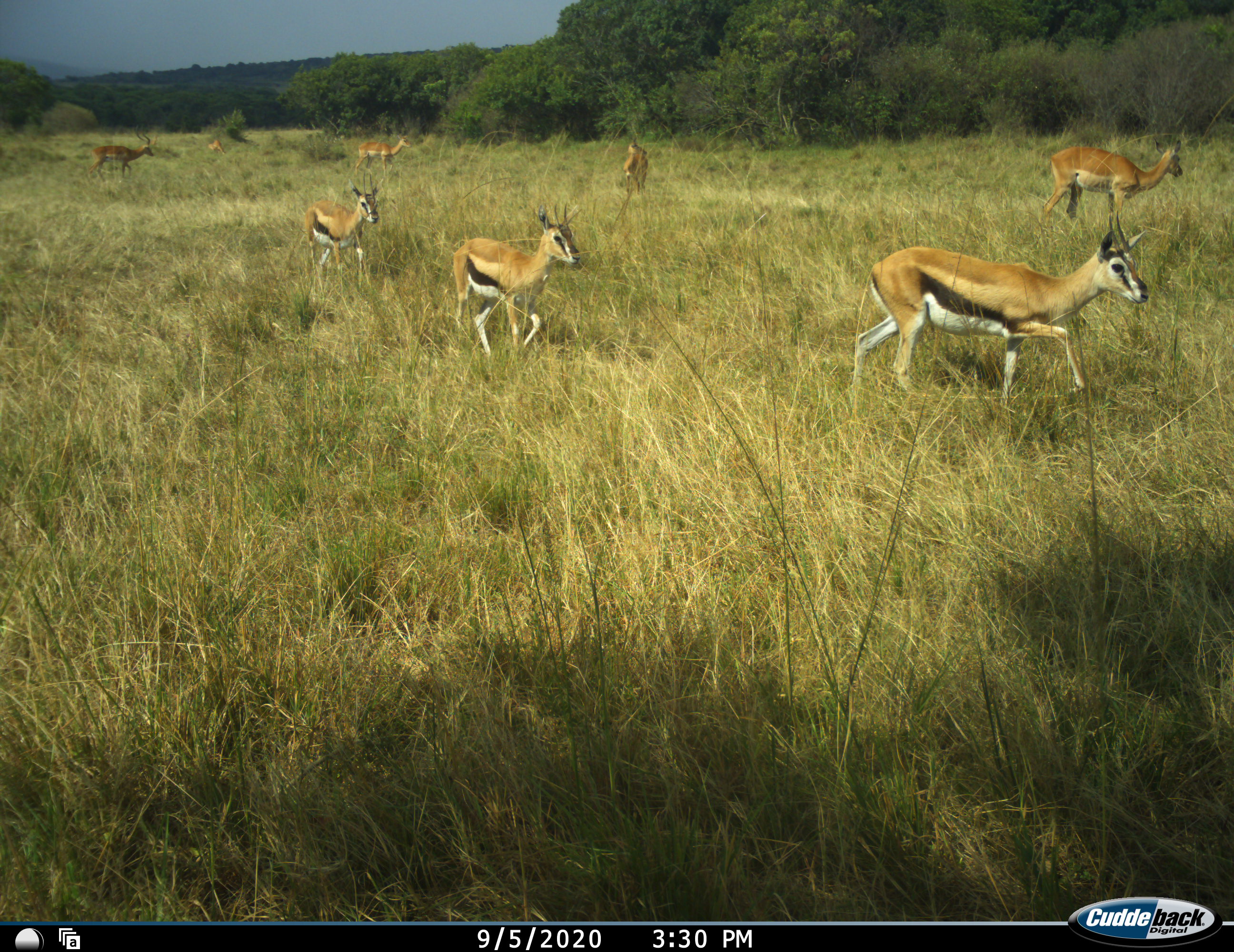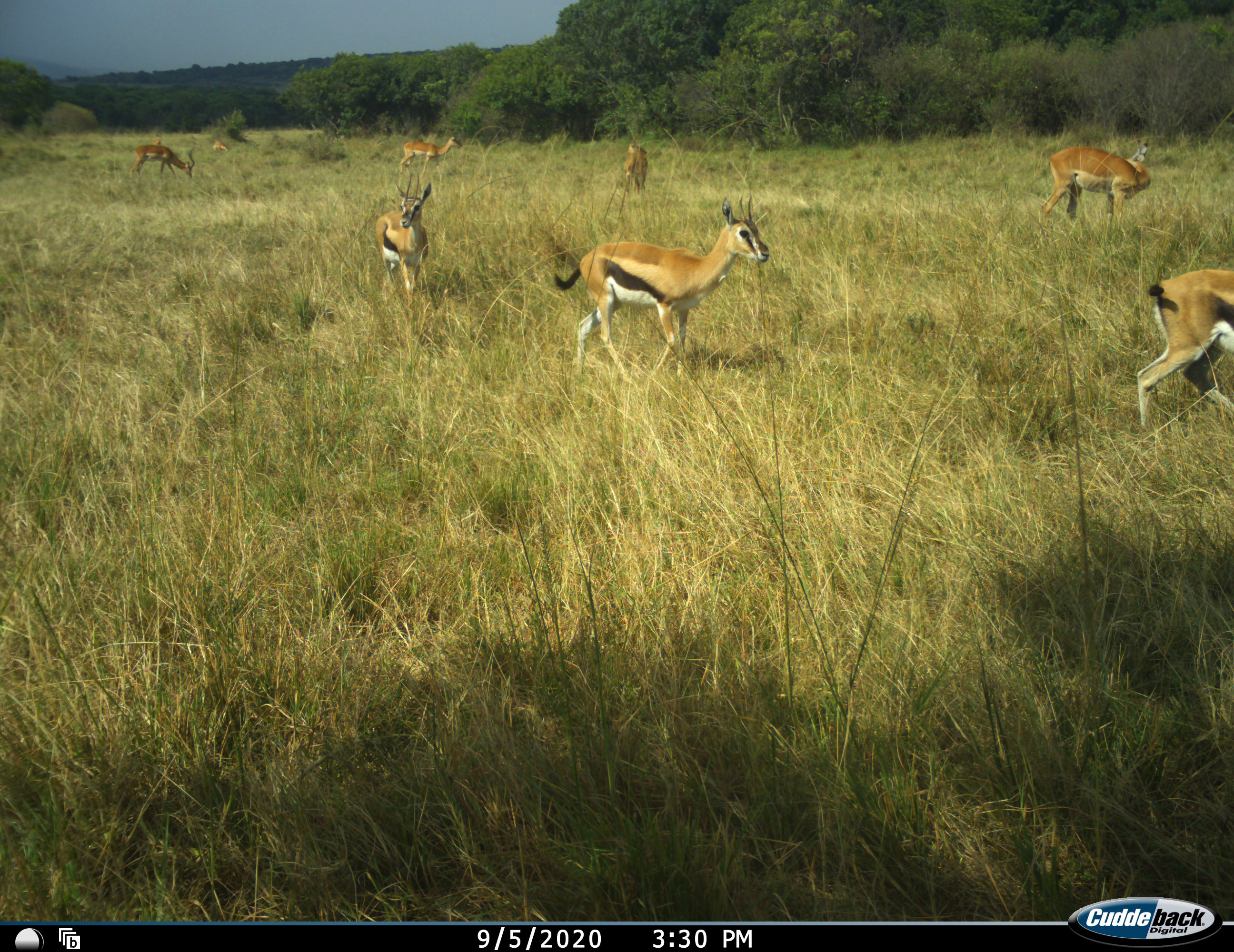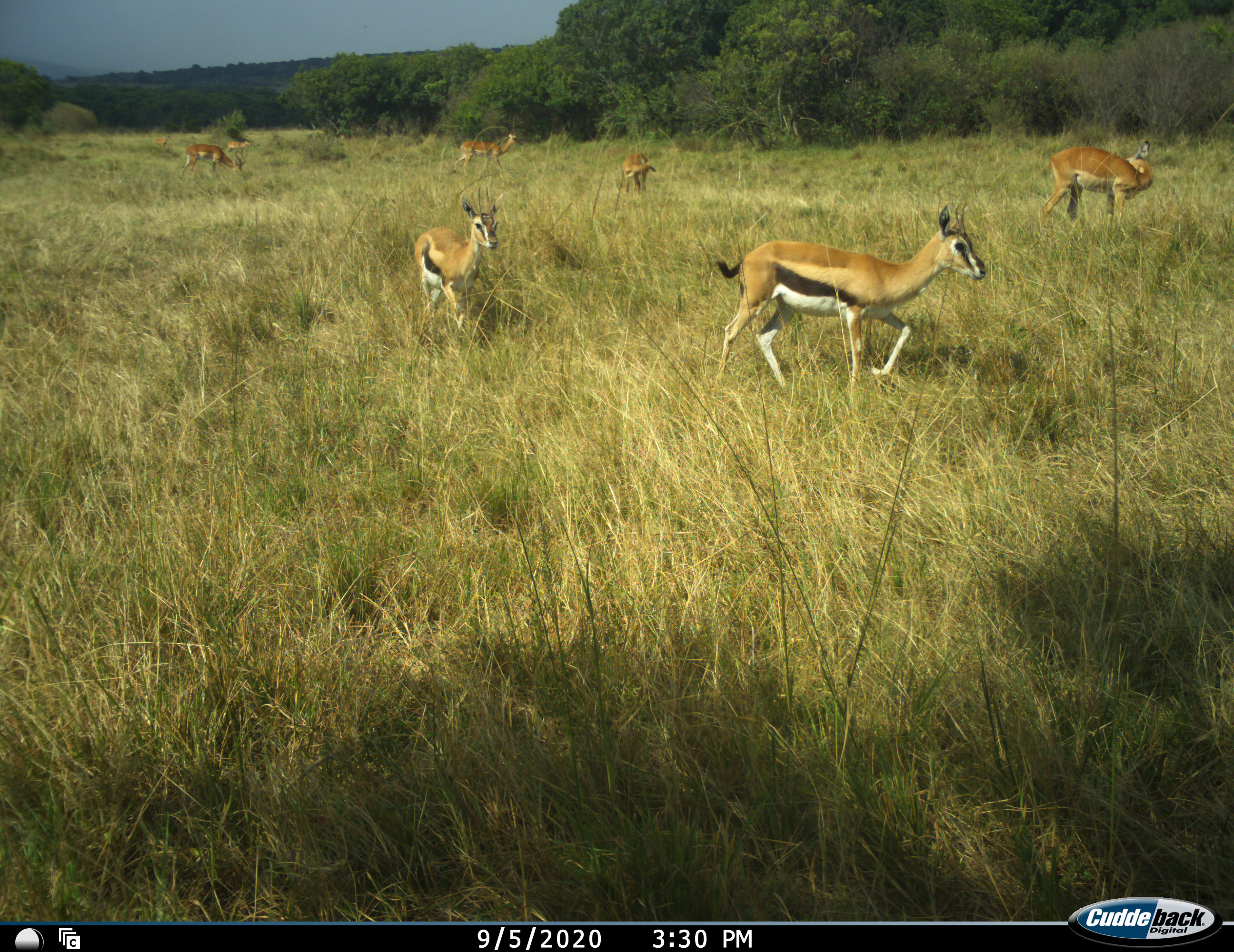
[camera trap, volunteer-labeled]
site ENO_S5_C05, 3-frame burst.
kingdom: Animalia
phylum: Chordata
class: Mammalia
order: Artiodactyla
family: Bovidae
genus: Eudorcas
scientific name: Eudorcas thomsonii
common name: thomson's gazelle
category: gazellethomsons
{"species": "gazellethomsons (thomson's gazelle) (Eudorcas thomsonii)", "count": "3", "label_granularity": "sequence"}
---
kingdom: Animalia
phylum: Chordata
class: Mammalia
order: Artiodactyla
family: Bovidae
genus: Aepyceros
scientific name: Aepyceros melampus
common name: impala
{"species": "impala (Aepyceros melampus)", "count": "5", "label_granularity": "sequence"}